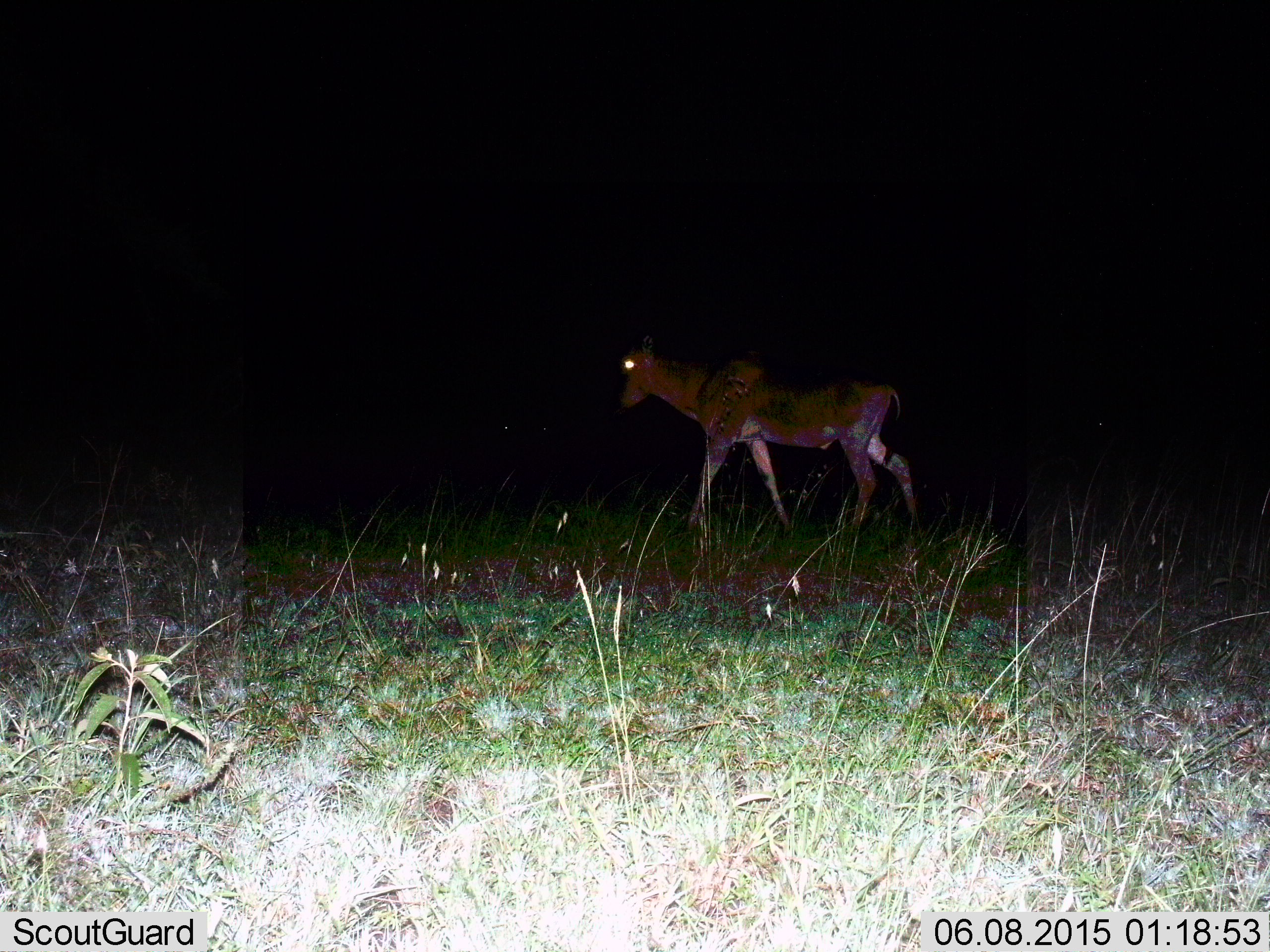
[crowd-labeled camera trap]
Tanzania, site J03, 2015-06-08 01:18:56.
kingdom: Animalia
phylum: Chordata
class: Mammalia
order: Artiodactyla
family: Bovidae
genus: Damaliscus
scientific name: Damaliscus lunatus jimela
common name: topi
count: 1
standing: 0%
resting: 0%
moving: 100%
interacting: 0%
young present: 0%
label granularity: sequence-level